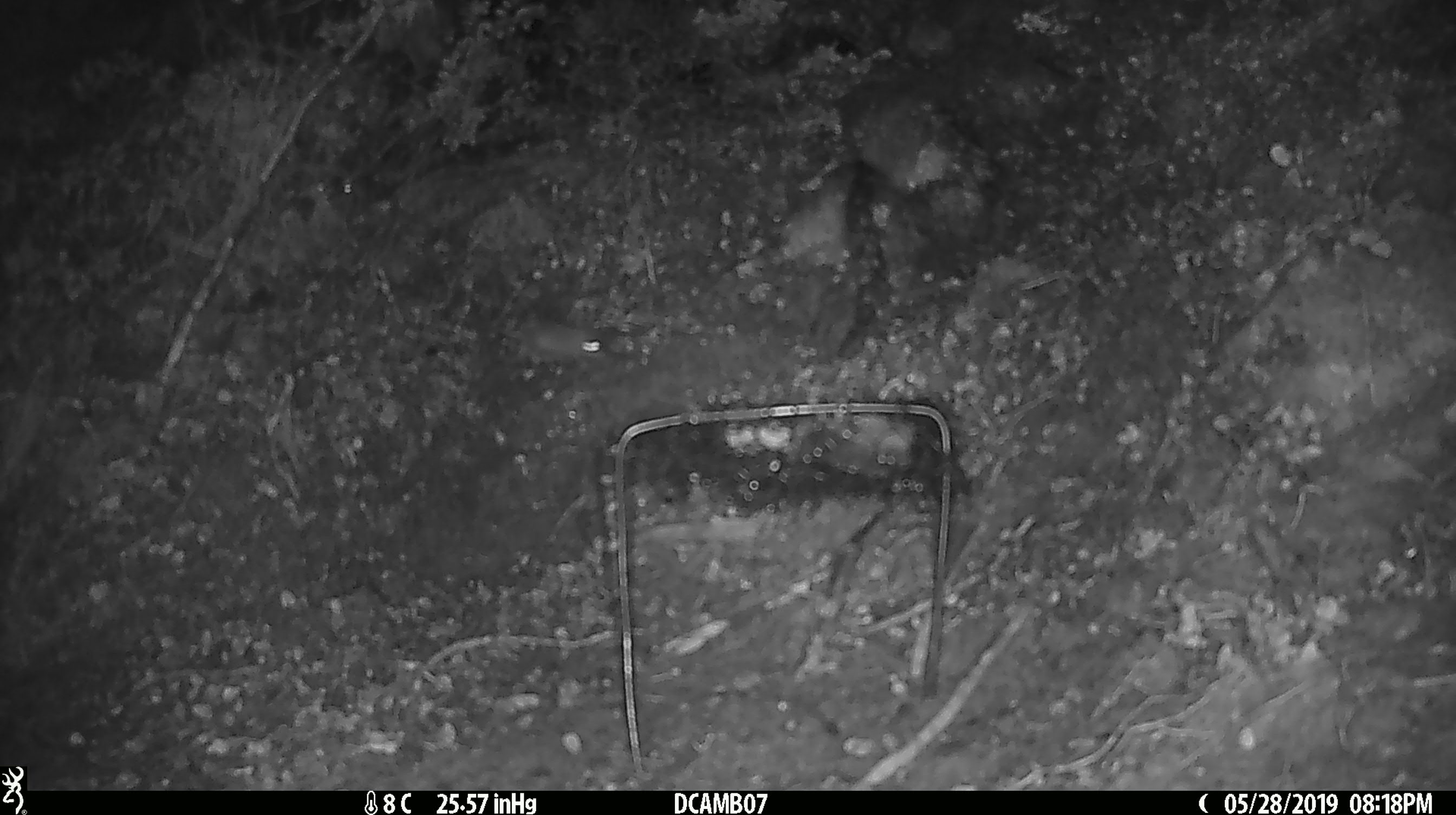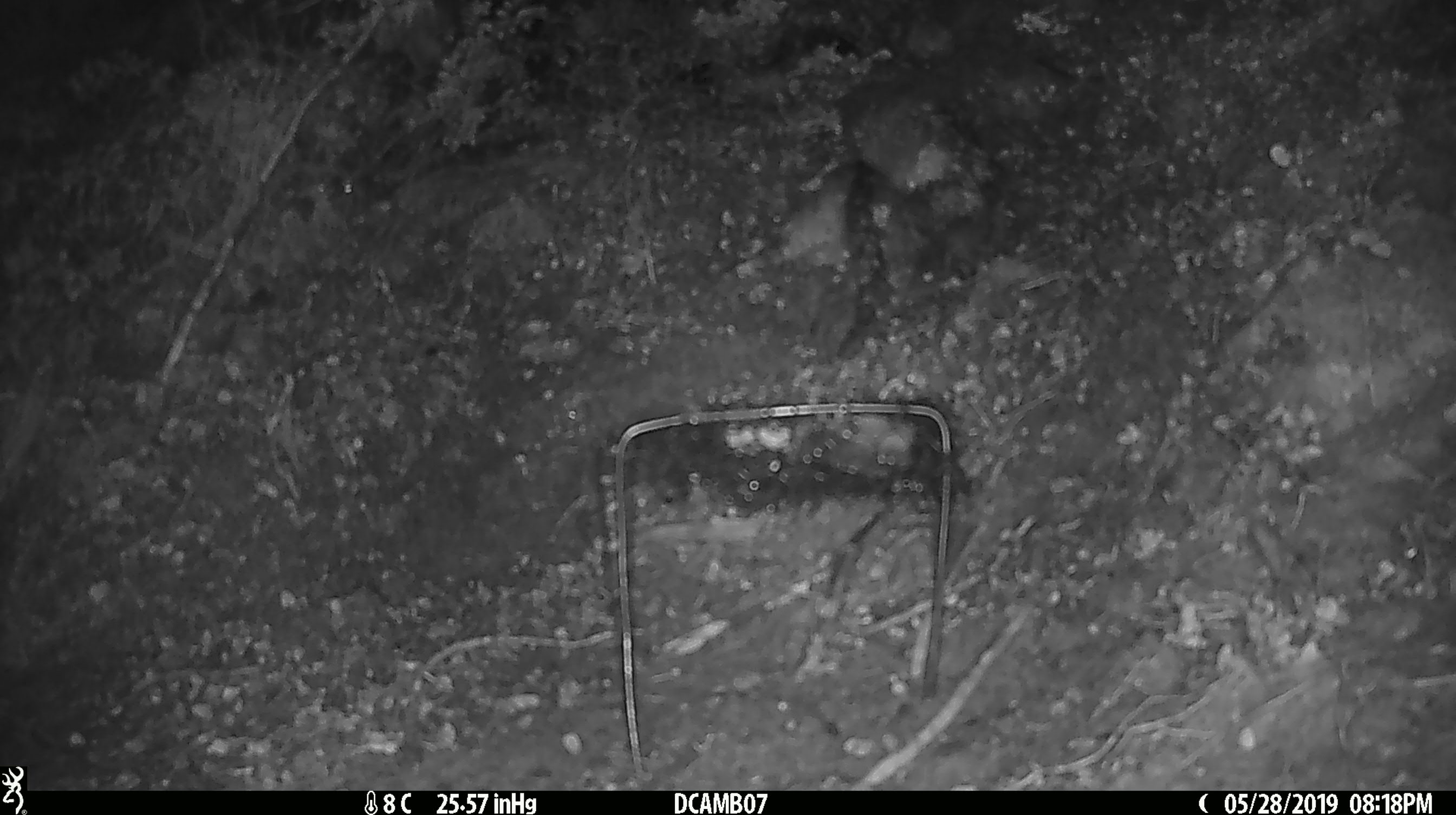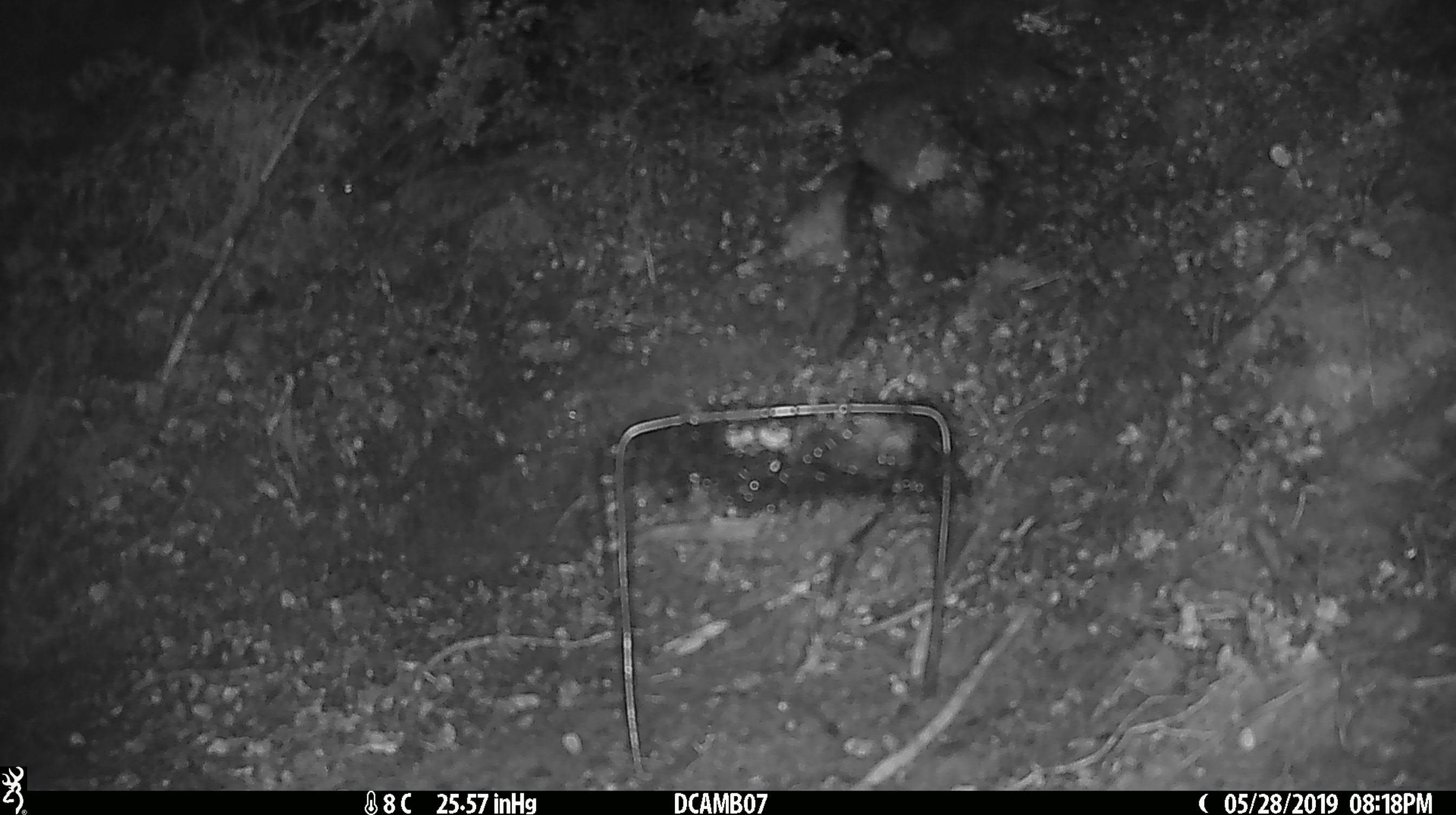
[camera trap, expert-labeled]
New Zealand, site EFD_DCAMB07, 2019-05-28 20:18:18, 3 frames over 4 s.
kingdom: Animalia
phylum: Chordata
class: Mammalia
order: Rodentia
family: Muridae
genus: Mus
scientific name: Mus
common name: mouse